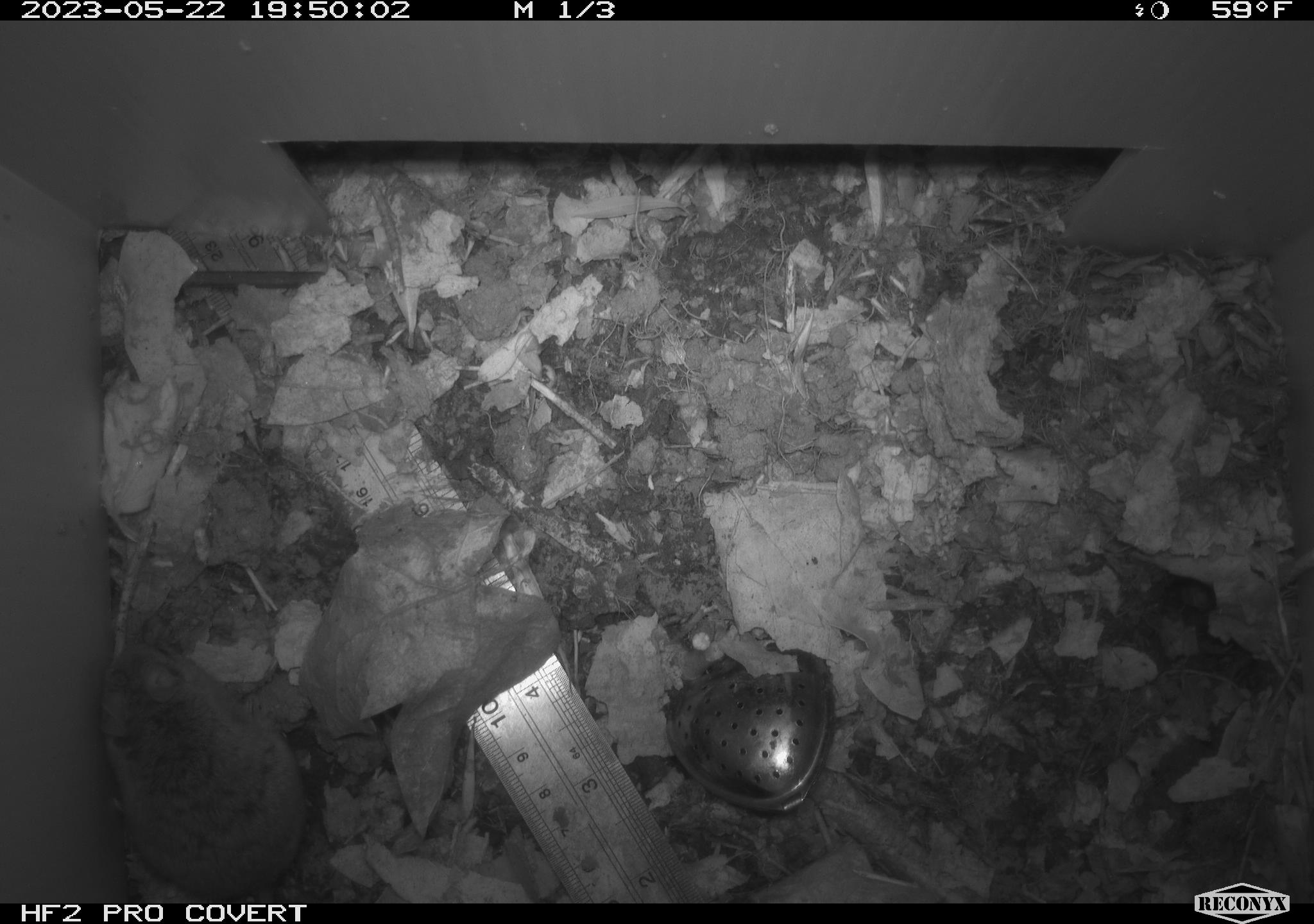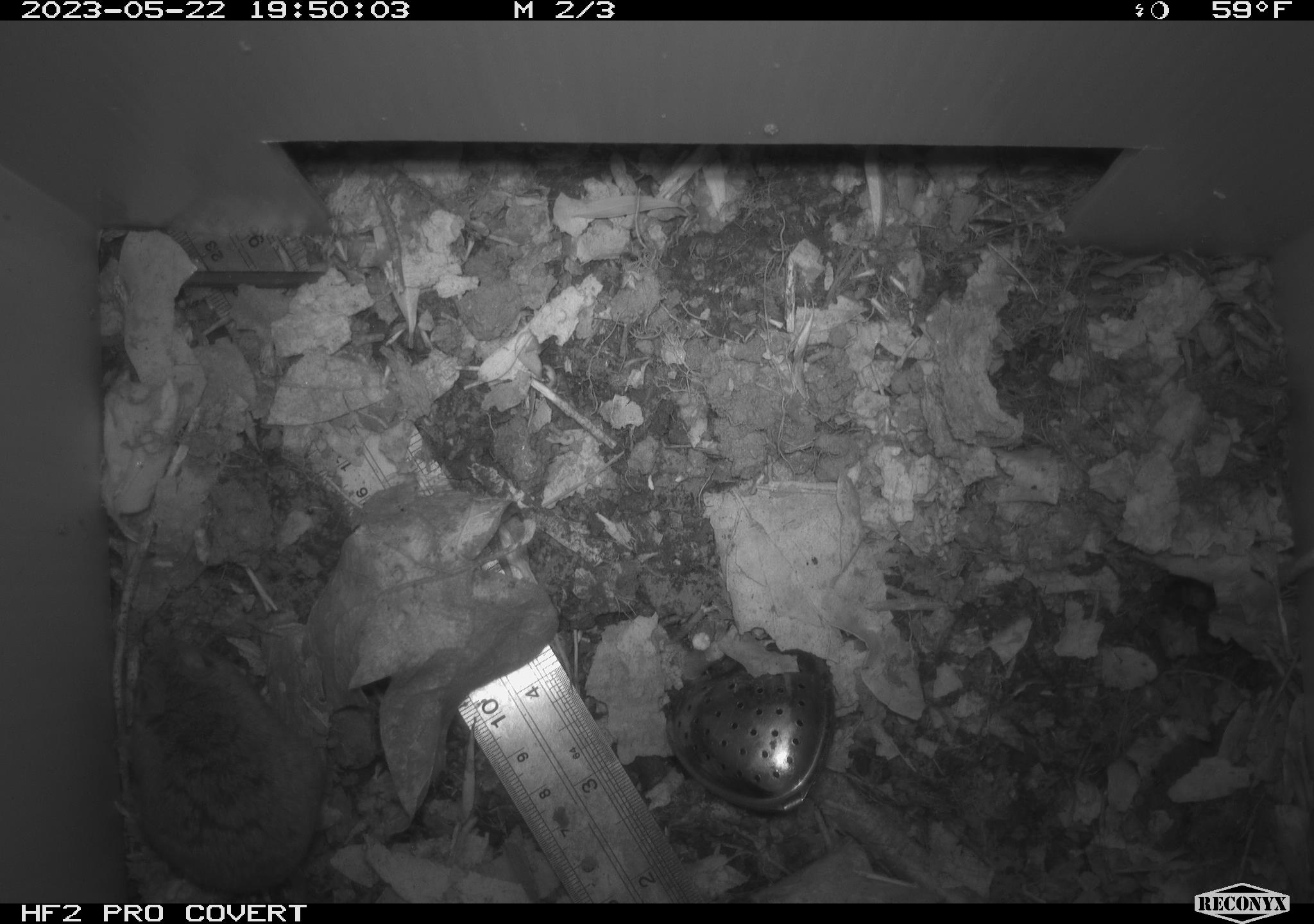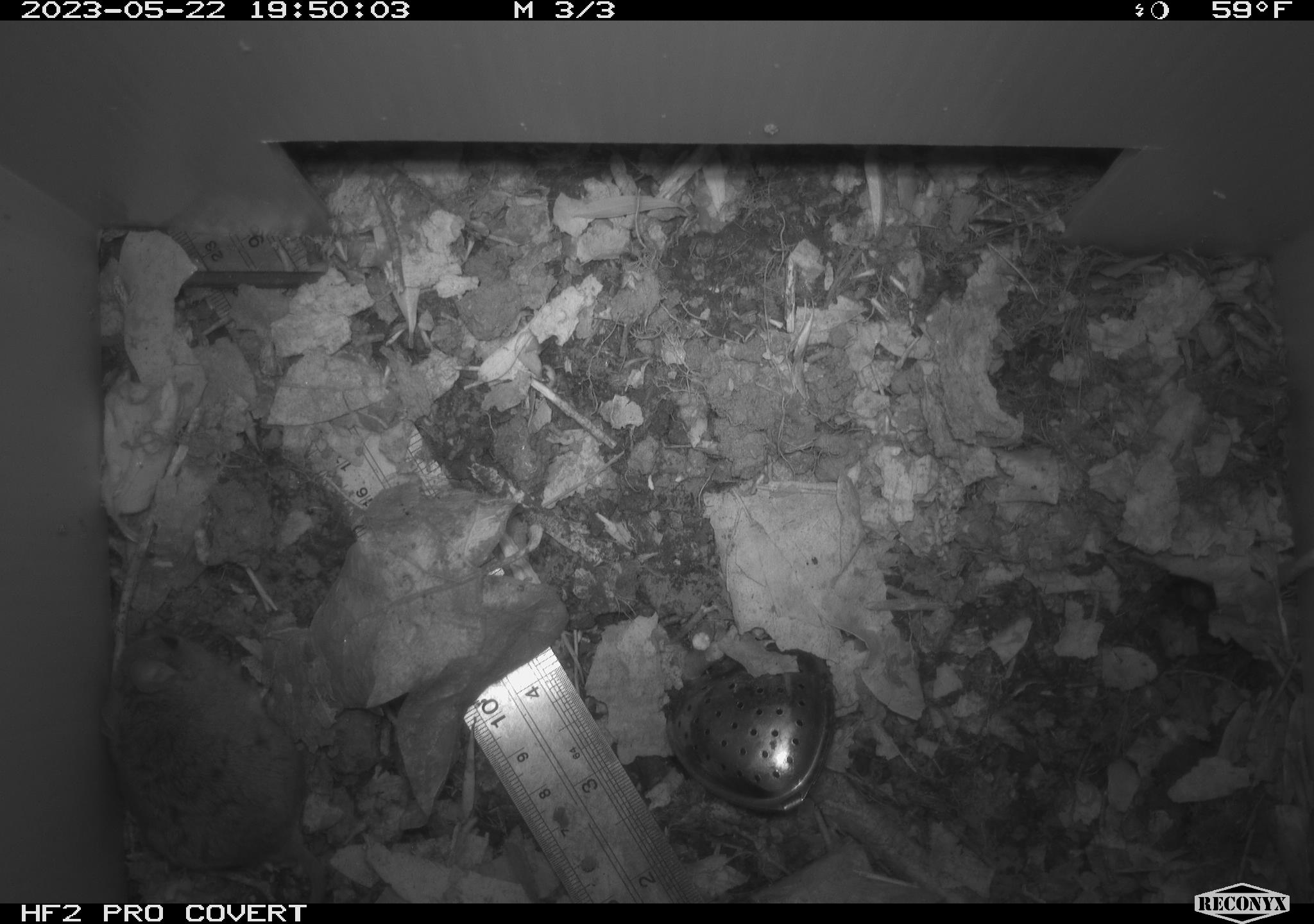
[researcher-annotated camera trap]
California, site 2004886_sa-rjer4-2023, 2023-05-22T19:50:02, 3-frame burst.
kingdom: Animalia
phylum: Chordata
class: Mammalia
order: Rodentia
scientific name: Rodentia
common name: mouse species